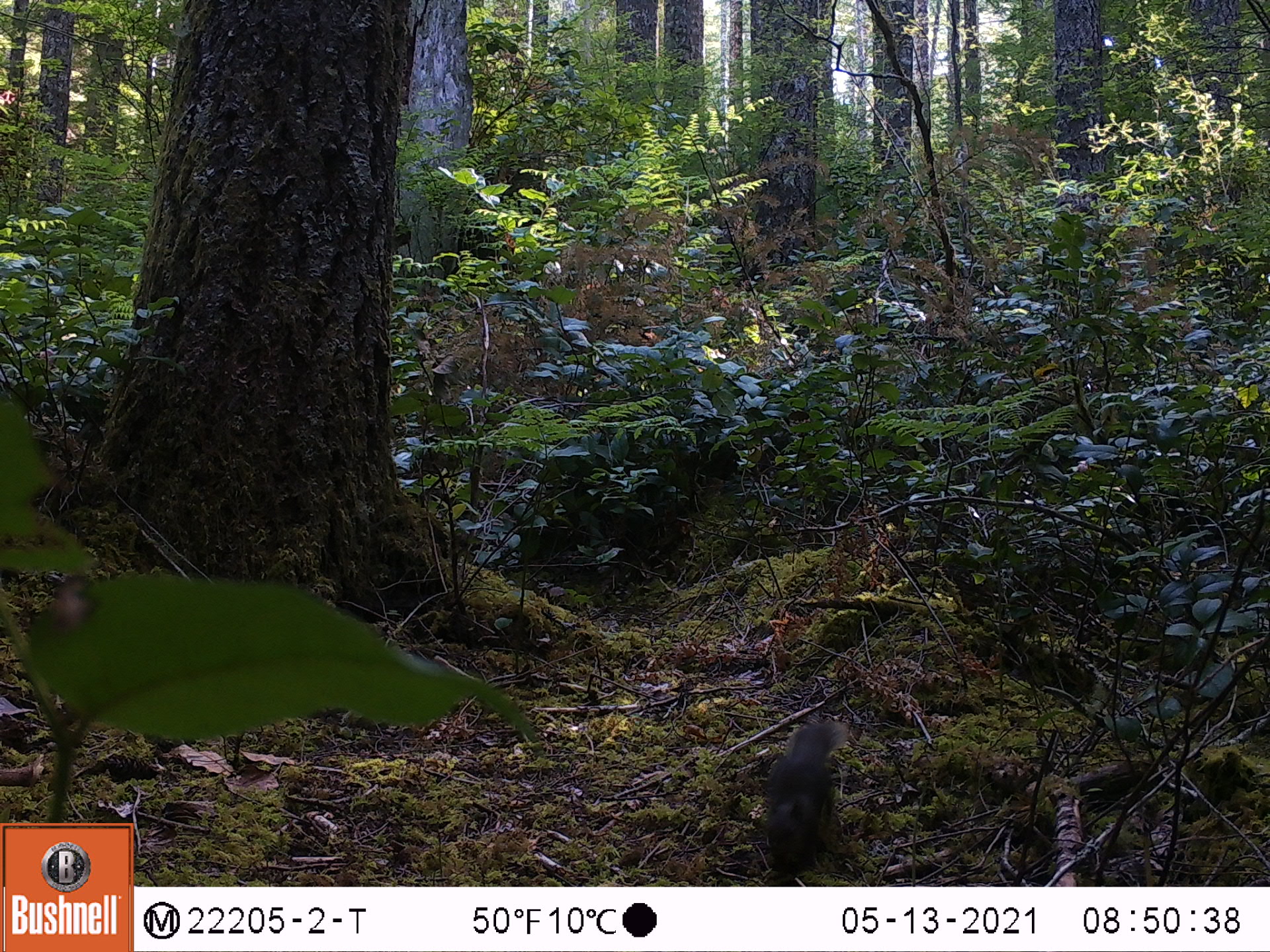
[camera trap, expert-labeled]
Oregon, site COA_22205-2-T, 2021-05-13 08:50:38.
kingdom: Animalia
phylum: Chordata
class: Mammalia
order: Rodentia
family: Sciuridae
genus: Tamiasciurus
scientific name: Tamiasciurus douglasii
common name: douglas squirrel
Douglas squirrel (Tamiasciurus douglasii).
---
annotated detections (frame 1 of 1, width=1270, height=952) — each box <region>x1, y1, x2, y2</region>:
douglas squirrel: <region>734, 697, 882, 883</region>